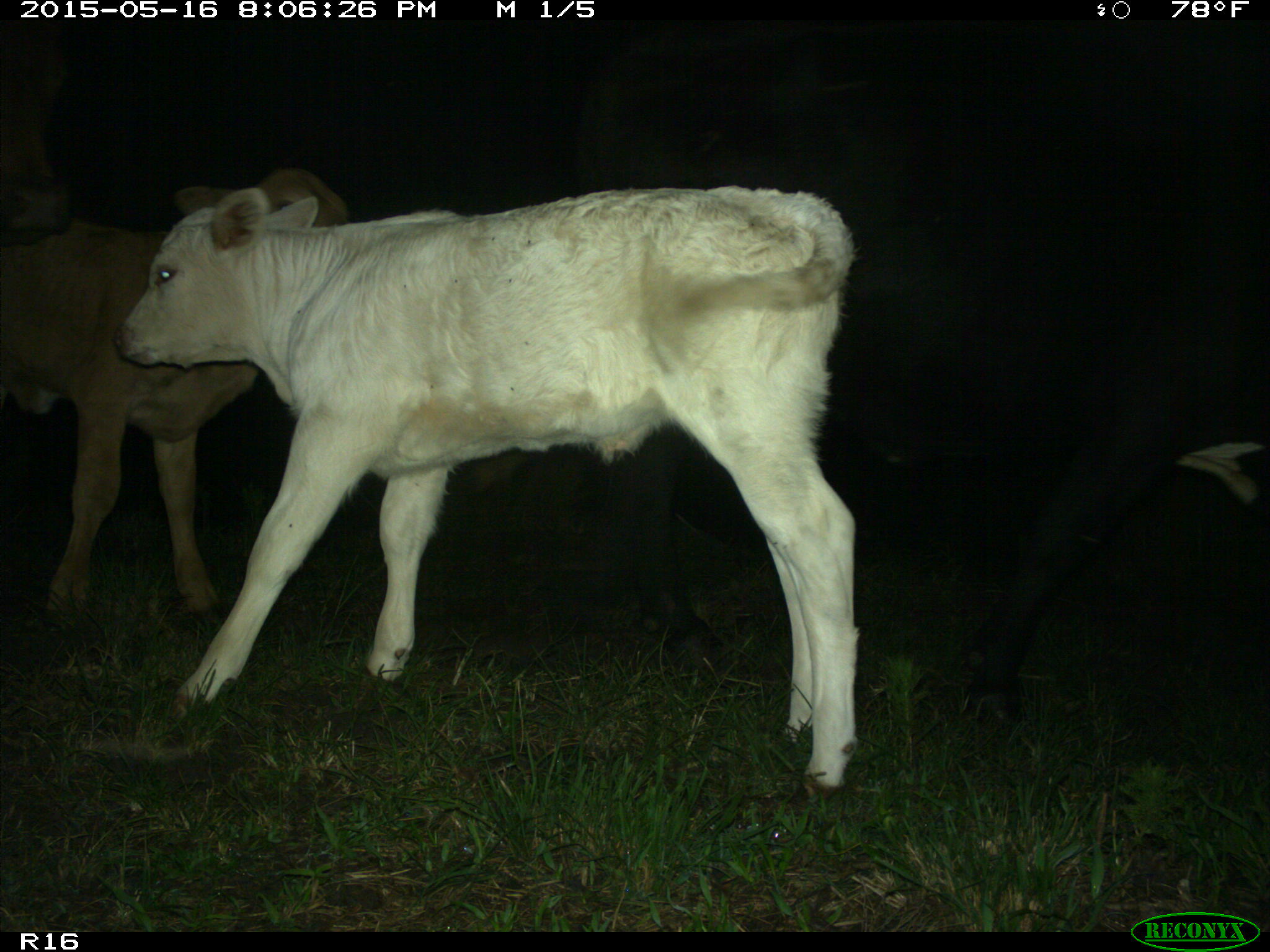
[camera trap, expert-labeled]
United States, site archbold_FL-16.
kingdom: Animalia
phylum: Chordata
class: Mammalia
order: Artiodactyla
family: Bovidae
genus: Bos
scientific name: Bos taurus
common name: domestic cow